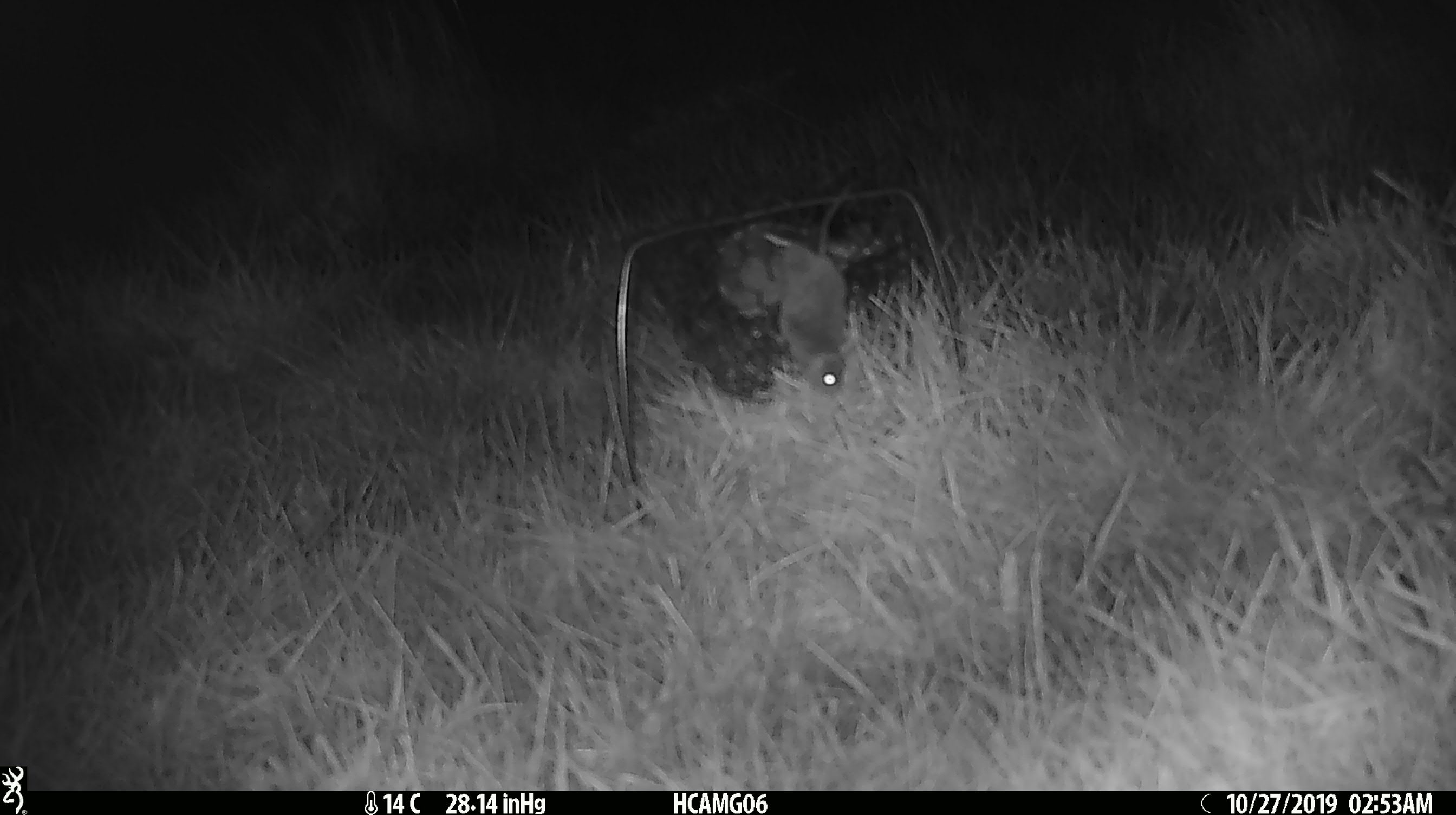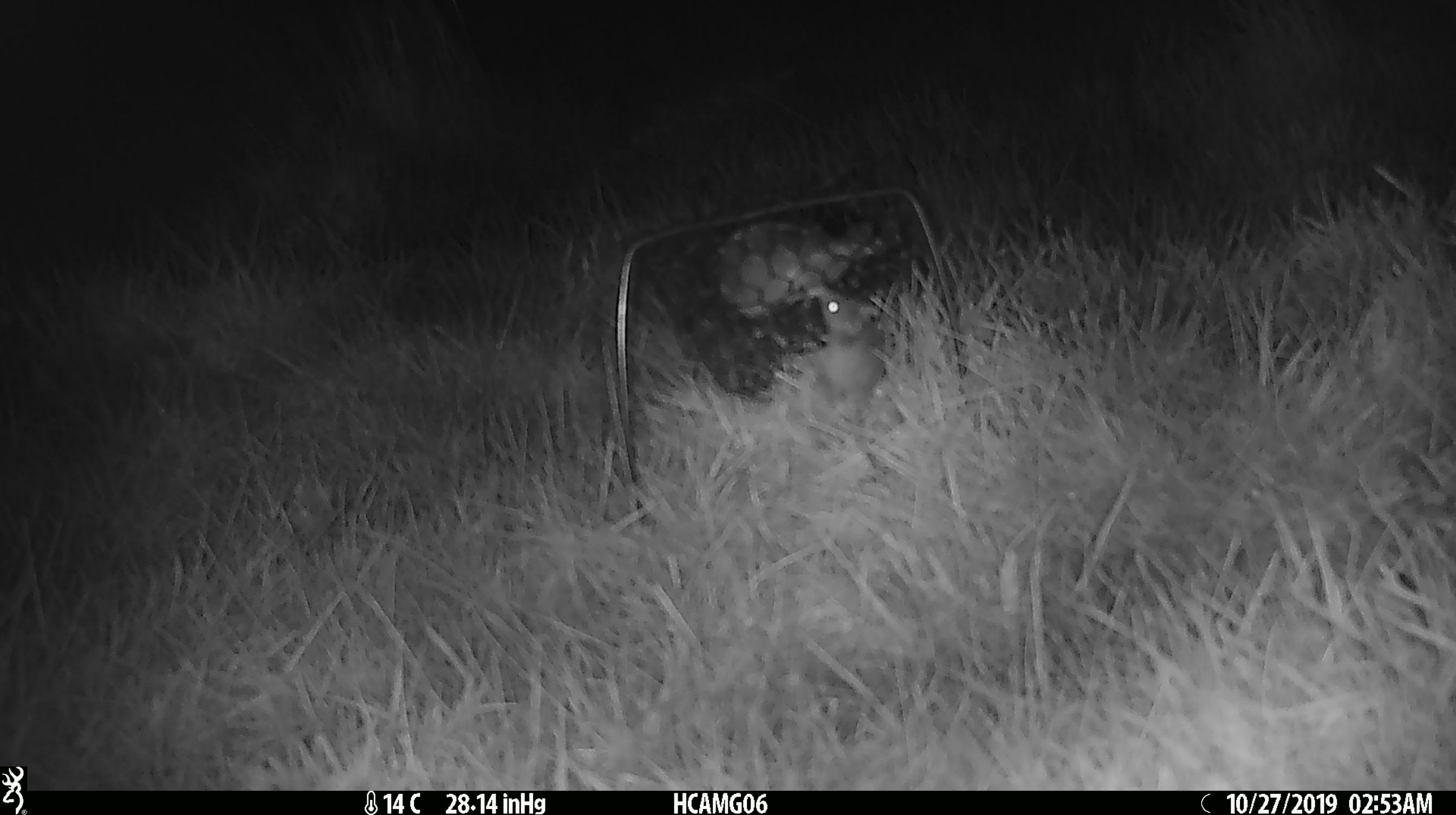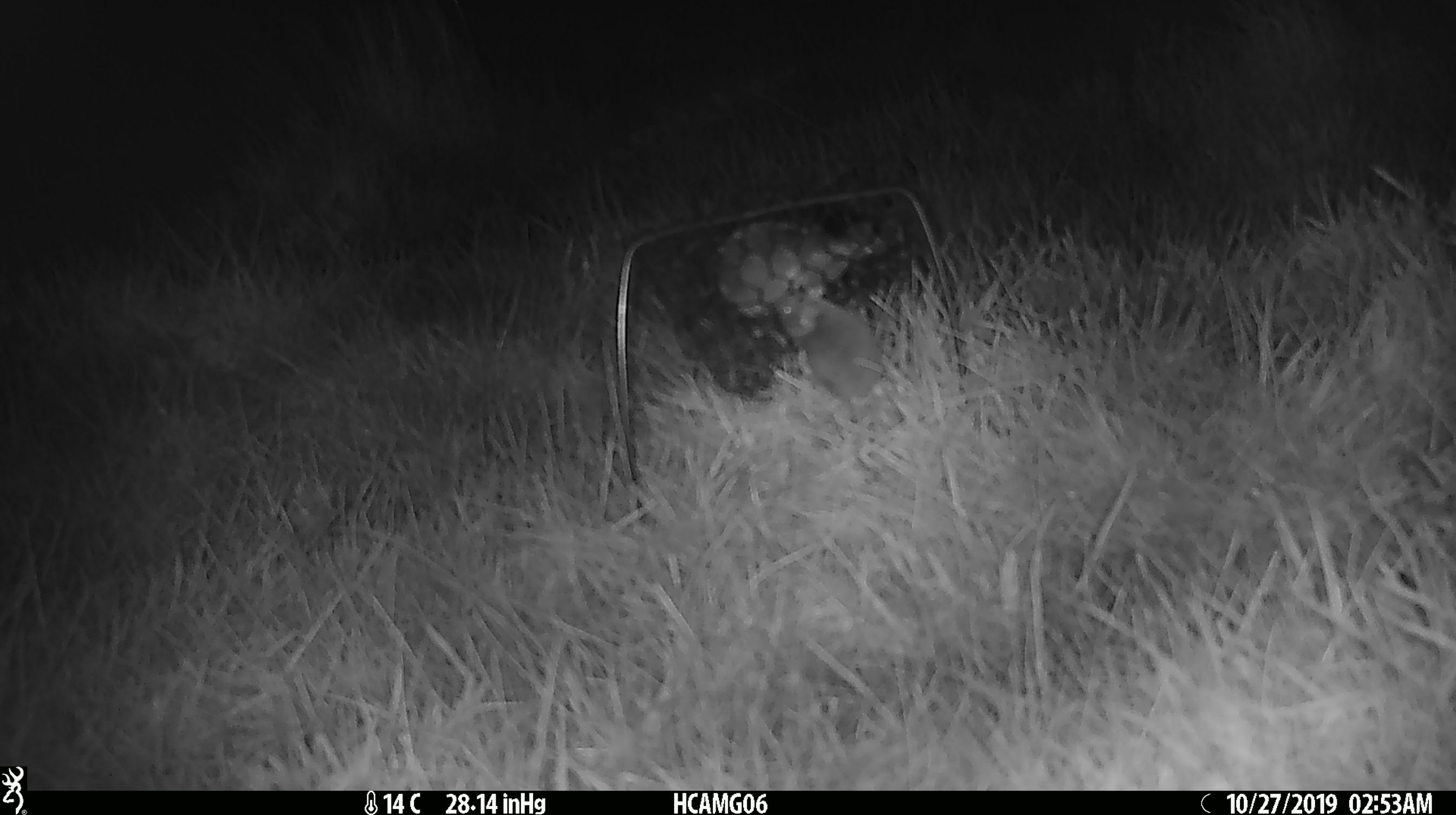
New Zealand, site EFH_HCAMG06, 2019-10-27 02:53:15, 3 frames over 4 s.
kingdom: Animalia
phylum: Chordata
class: Mammalia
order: Rodentia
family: Muridae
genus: Mus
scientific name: Mus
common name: mouse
Mouse (Mus).